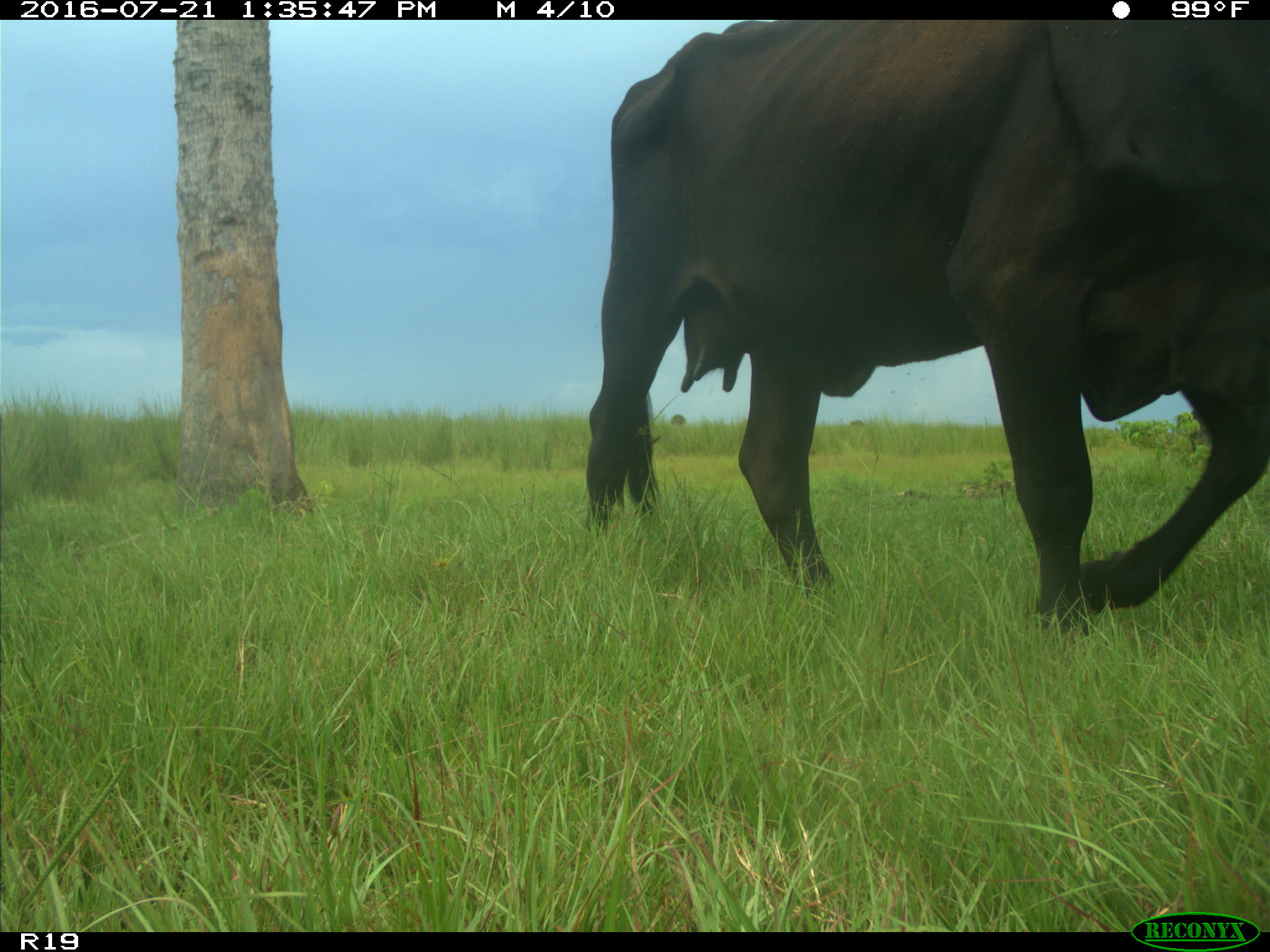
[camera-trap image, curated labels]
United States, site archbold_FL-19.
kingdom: Animalia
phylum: Chordata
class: Mammalia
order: Artiodactyla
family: Bovidae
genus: Bos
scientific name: Bos taurus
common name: domestic cow